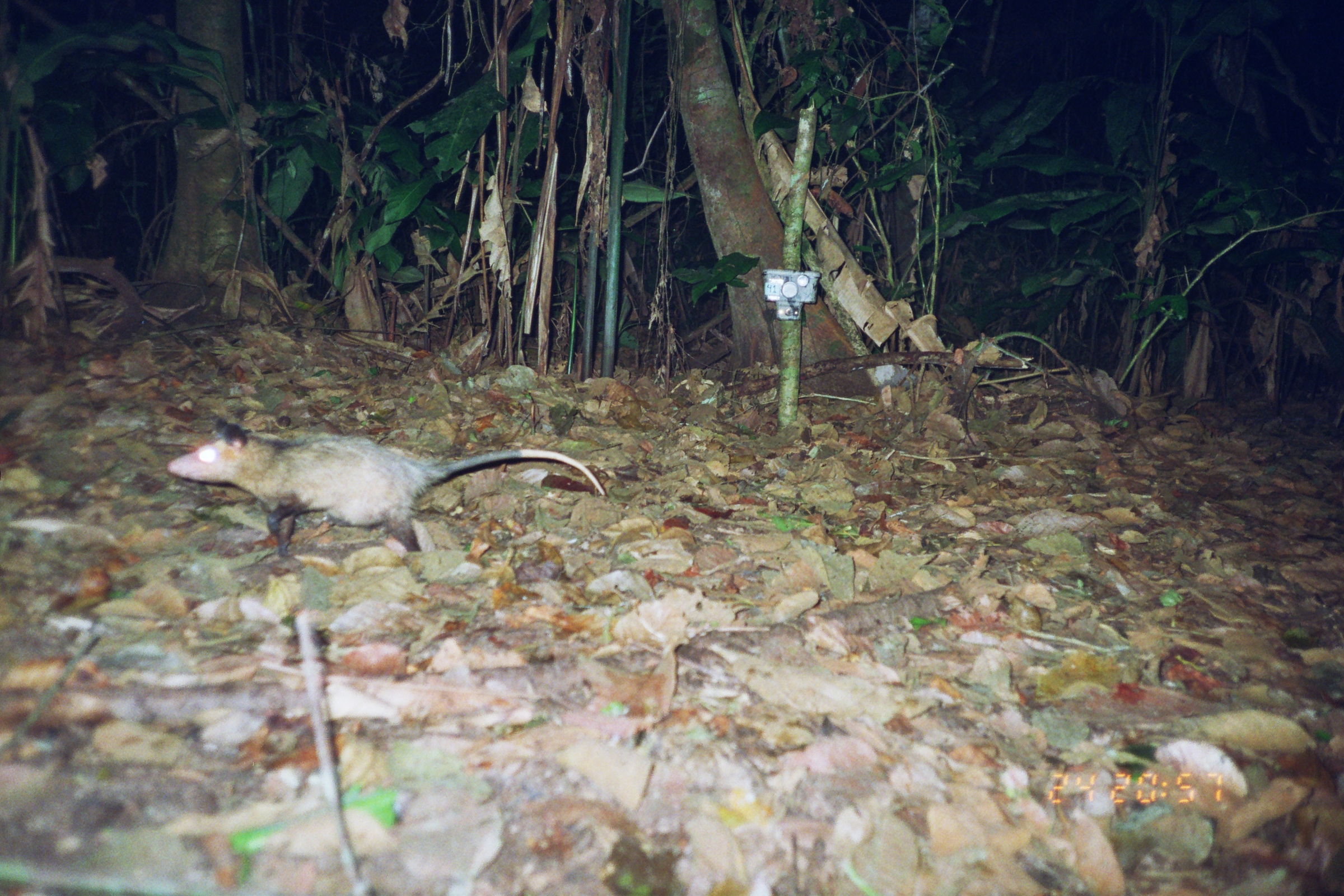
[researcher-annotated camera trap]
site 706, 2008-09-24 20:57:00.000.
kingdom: Animalia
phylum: Chordata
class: Mammalia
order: Didelphimorphia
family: Didelphidae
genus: Didelphis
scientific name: Didelphis marsupialis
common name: southern opossum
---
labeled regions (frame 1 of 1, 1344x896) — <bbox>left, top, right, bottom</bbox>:
didelphis marsupialis: <bbox>167, 418, 605, 561</bbox>